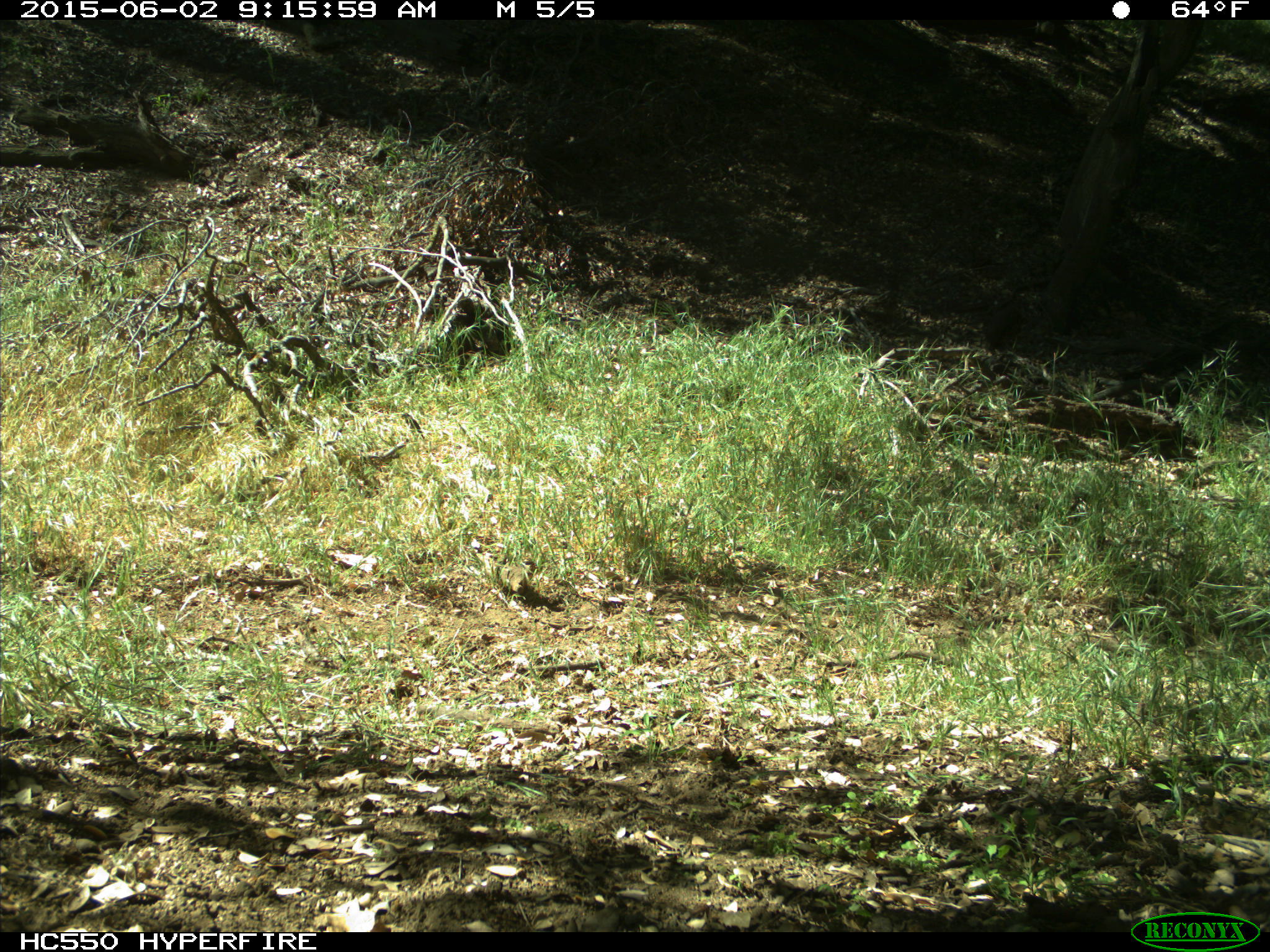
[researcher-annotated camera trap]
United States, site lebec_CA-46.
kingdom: Animalia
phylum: Chordata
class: Mammalia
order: Artiodactyla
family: Bovidae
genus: Bos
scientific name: Bos taurus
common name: domestic cow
Bos taurus (domestic cow).